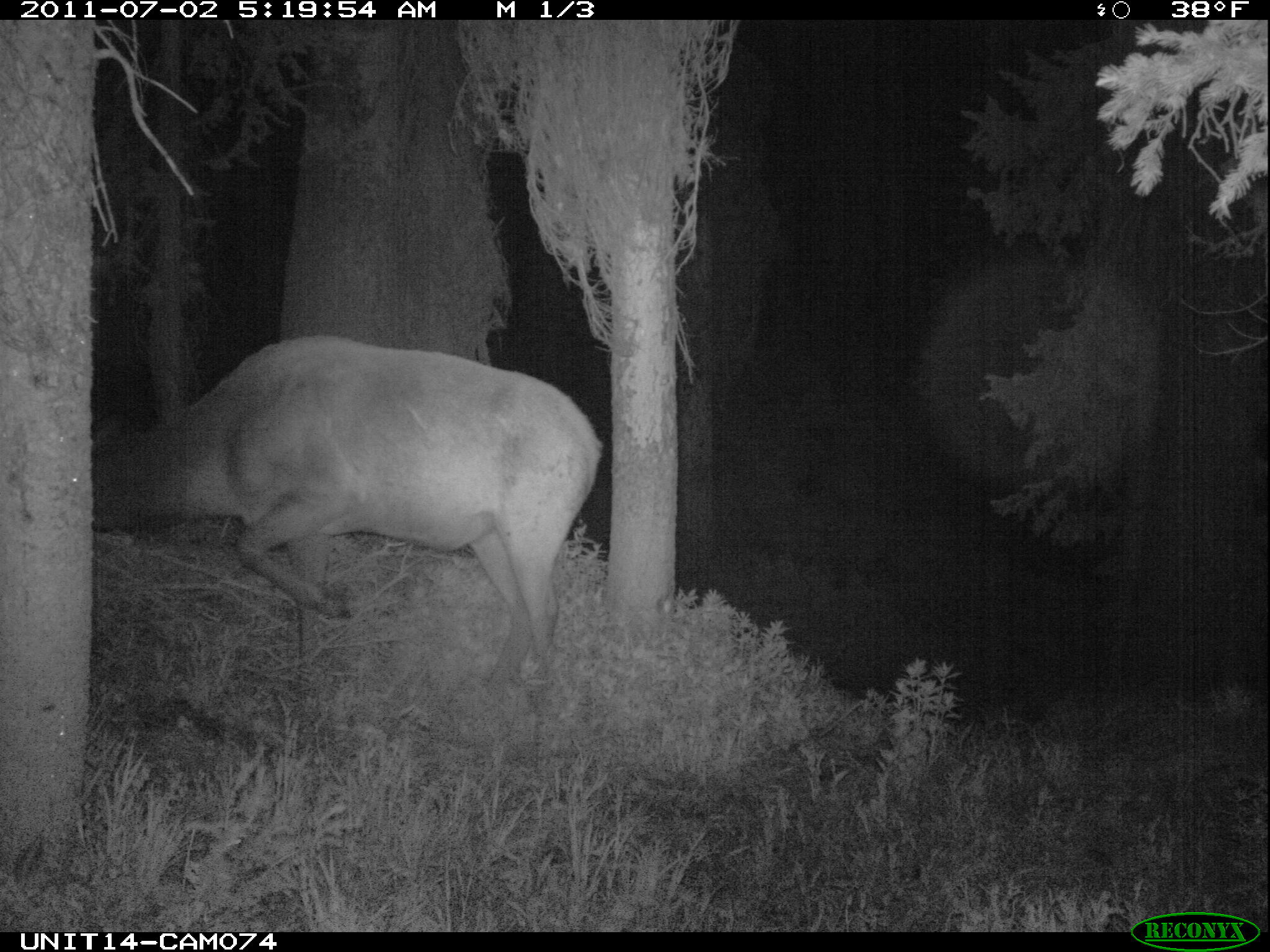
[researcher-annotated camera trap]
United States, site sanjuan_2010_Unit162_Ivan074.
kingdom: Animalia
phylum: Chordata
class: Mammalia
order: Artiodactyla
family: Cervidae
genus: Cervus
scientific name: Cervus elaphus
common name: red deer